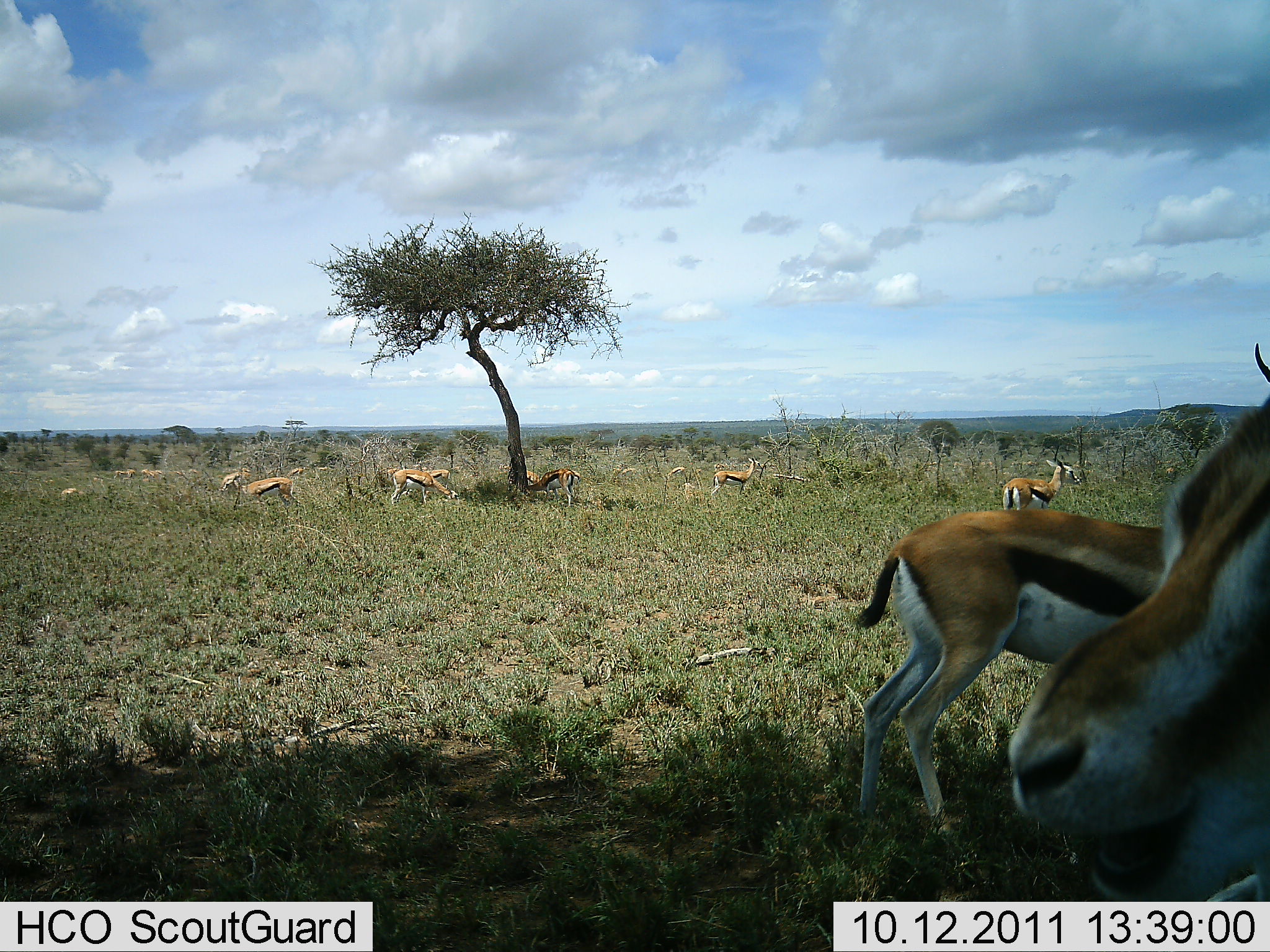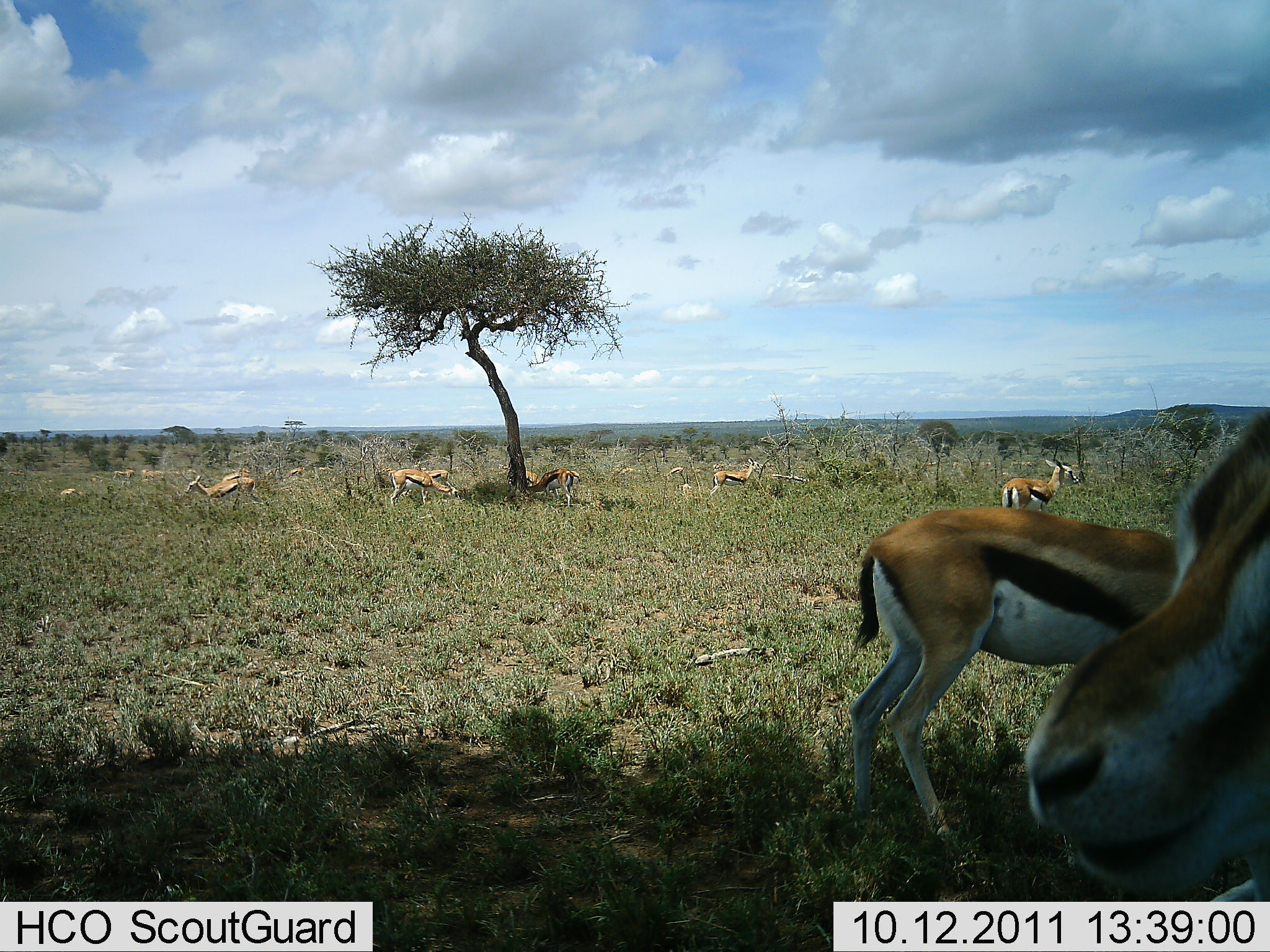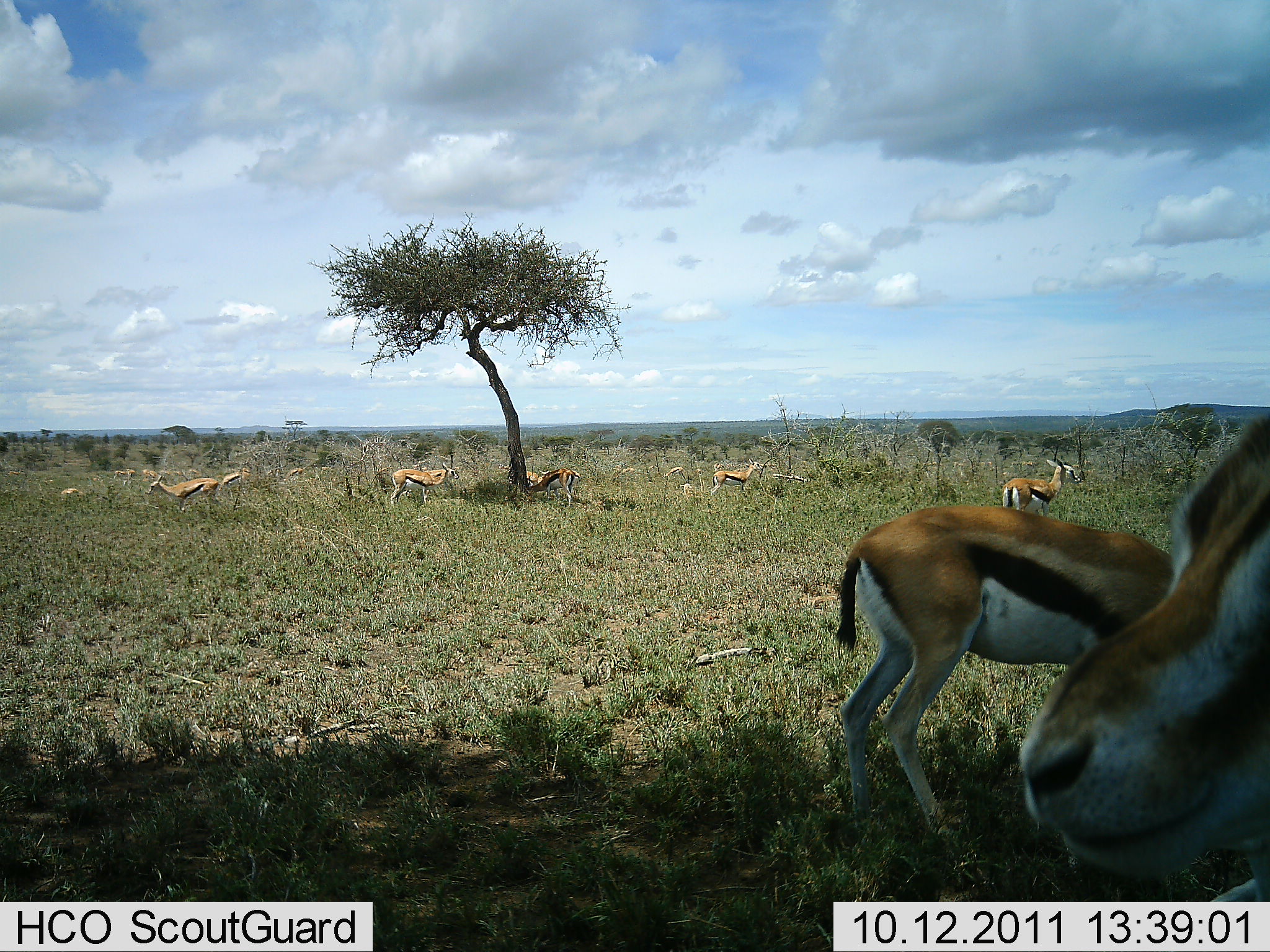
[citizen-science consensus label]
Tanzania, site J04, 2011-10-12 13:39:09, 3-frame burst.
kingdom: Animalia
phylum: Chordata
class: Mammalia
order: Artiodactyla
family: Bovidae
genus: Eudorcas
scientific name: Eudorcas thomsonii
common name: thomson's gazelle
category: gazellethomsons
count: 11-50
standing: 73%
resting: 18%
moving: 9%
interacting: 18%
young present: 0%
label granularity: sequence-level